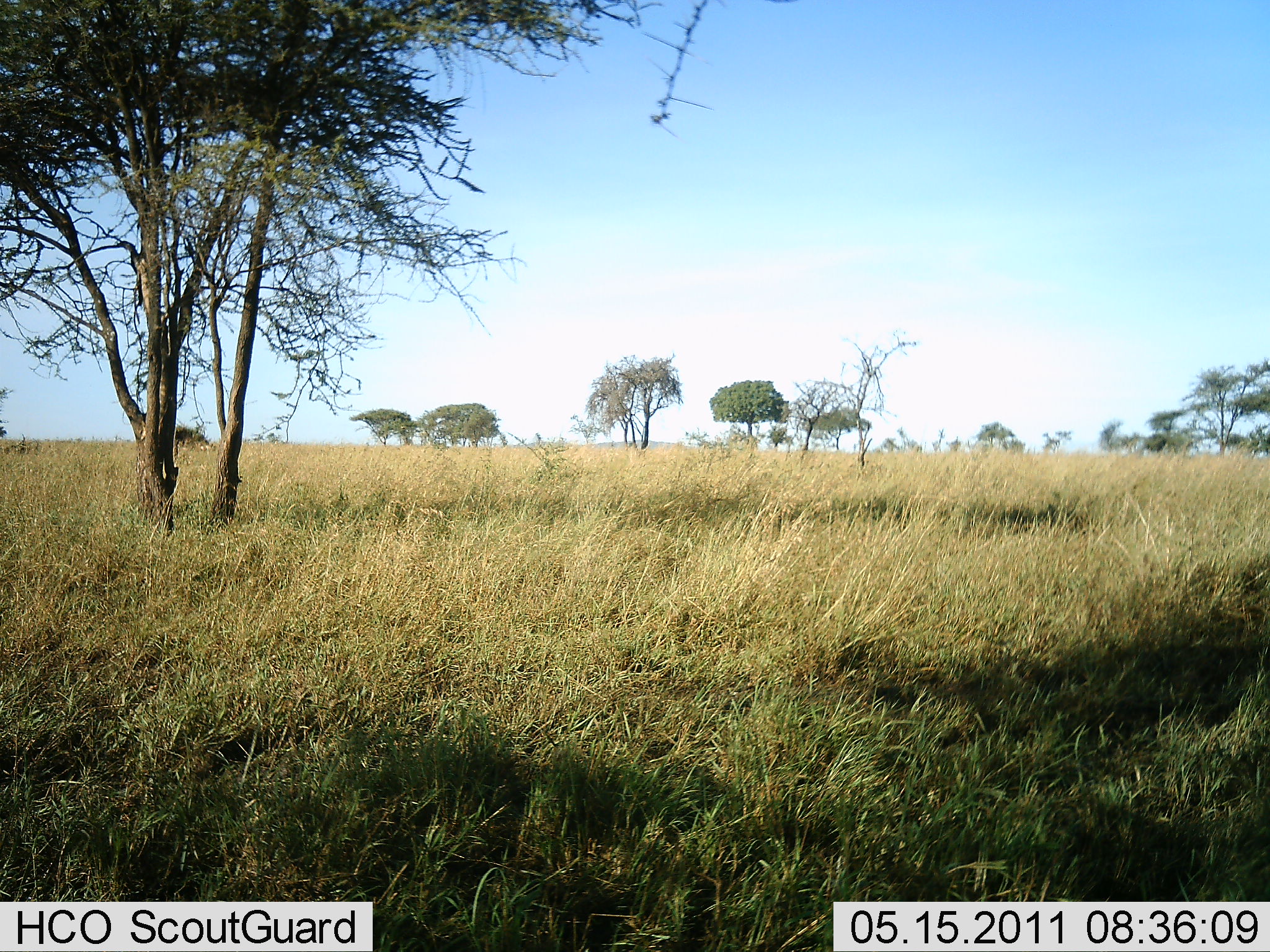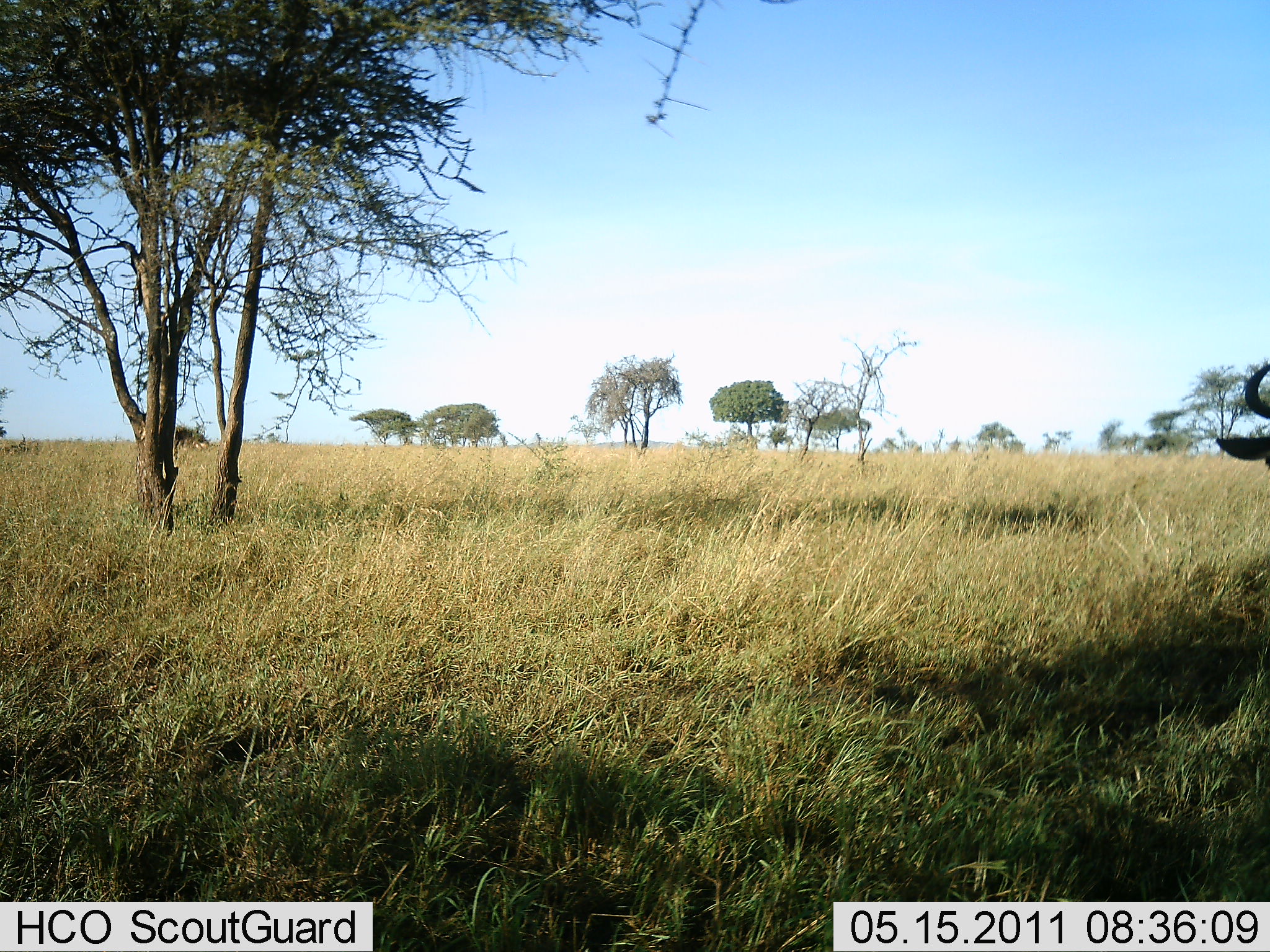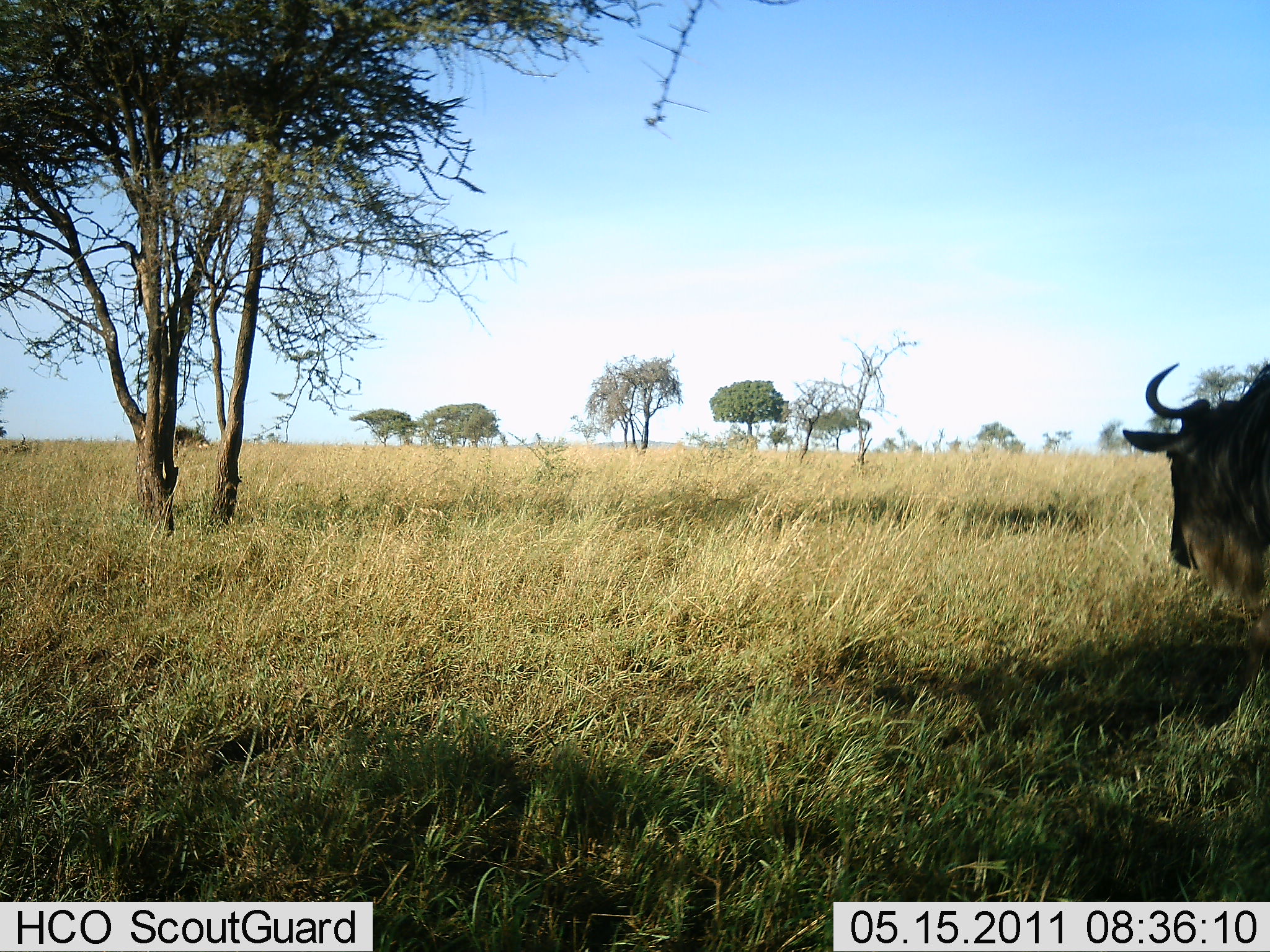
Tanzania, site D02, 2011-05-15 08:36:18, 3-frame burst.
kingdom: Animalia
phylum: Chordata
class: Mammalia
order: Artiodactyla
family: Bovidae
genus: Connochaetes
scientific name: Connochaetes taurinus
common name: blue wildebeest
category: wildebeest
Wildebeest (blue wildebeest) (Connochaetes taurinus), count 1. Behavior (volunteer vote fractions): standing 27%, resting 0%, moving 73%, interacting 0%. Young present (vote fraction): 0%. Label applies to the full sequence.